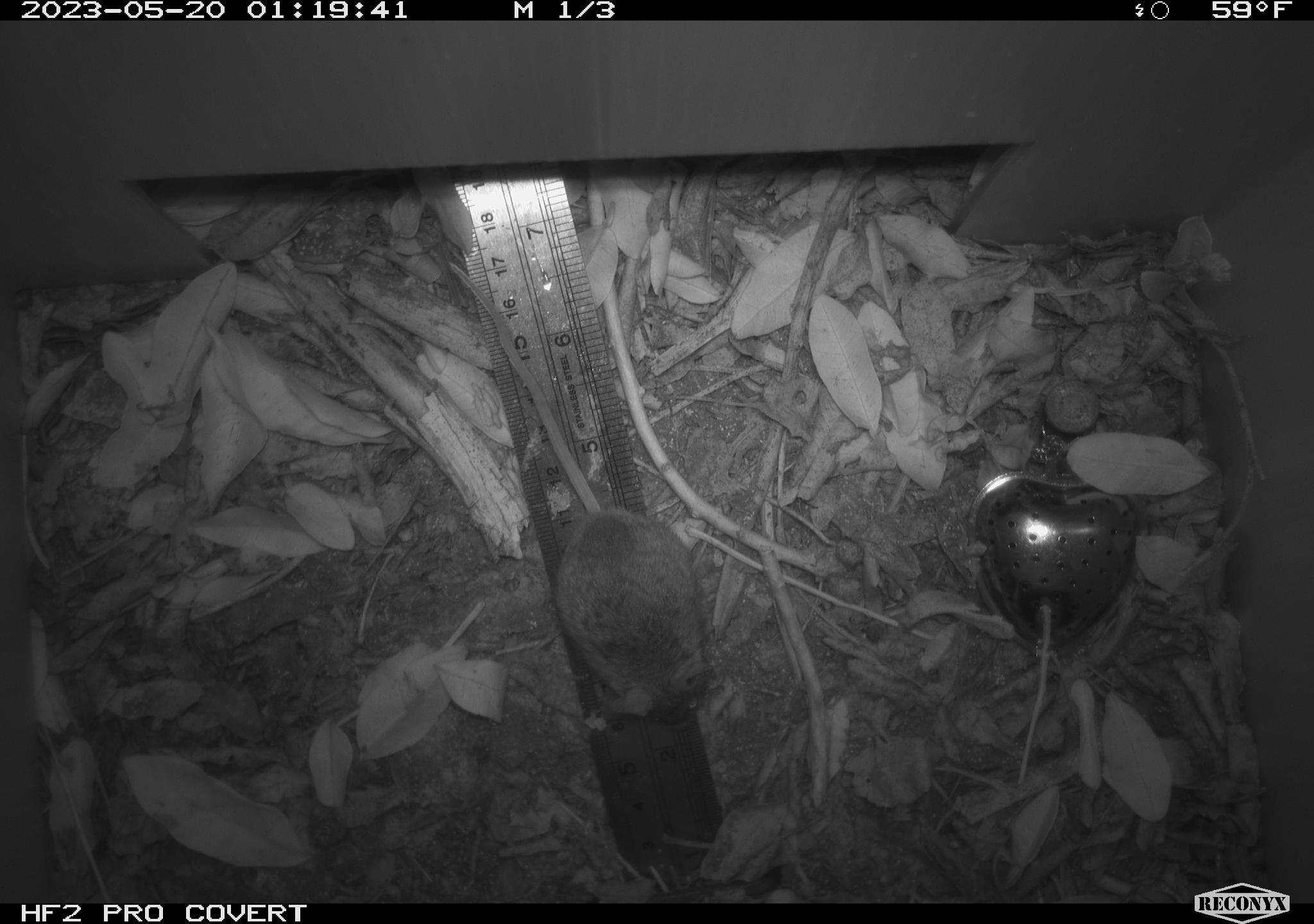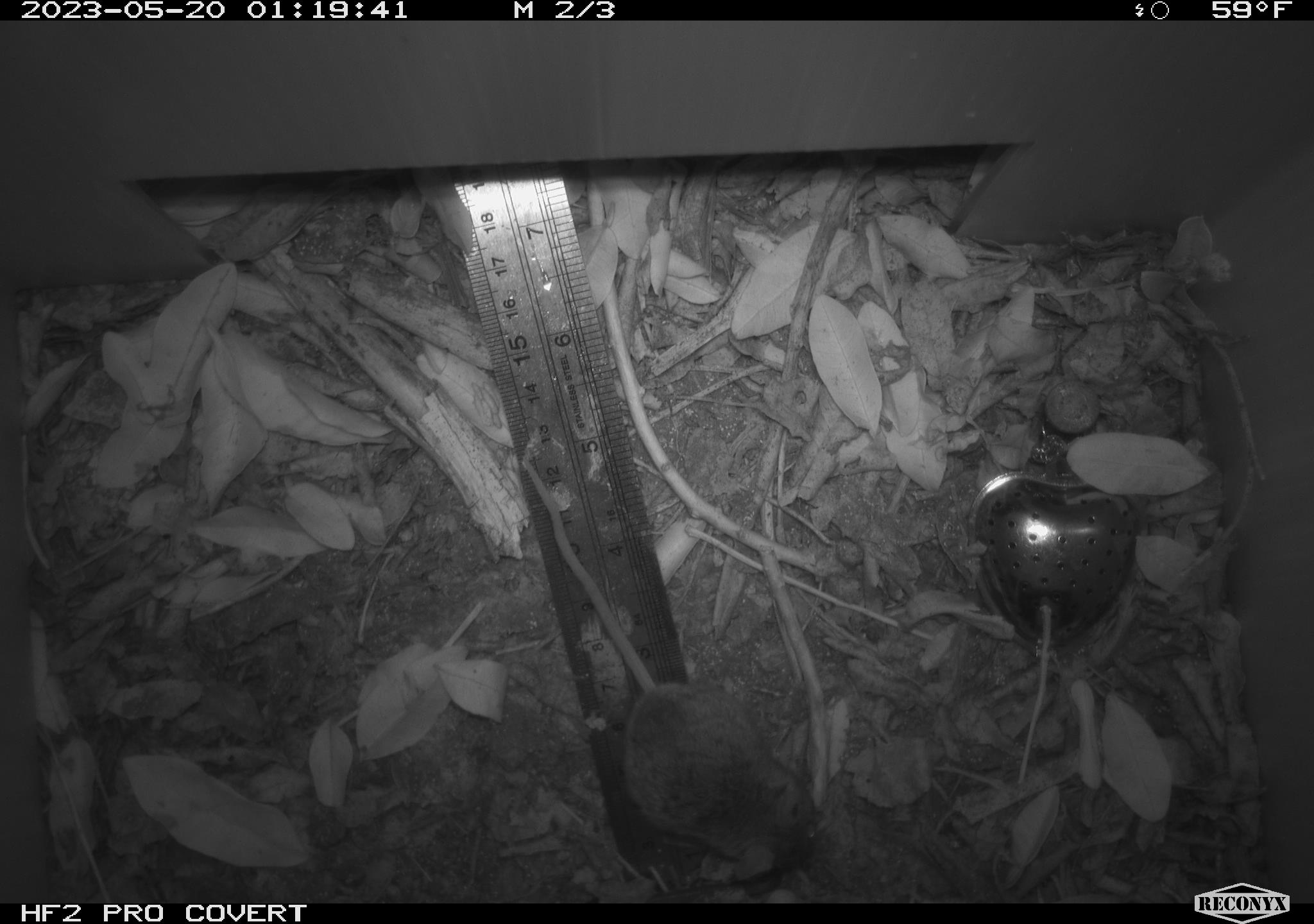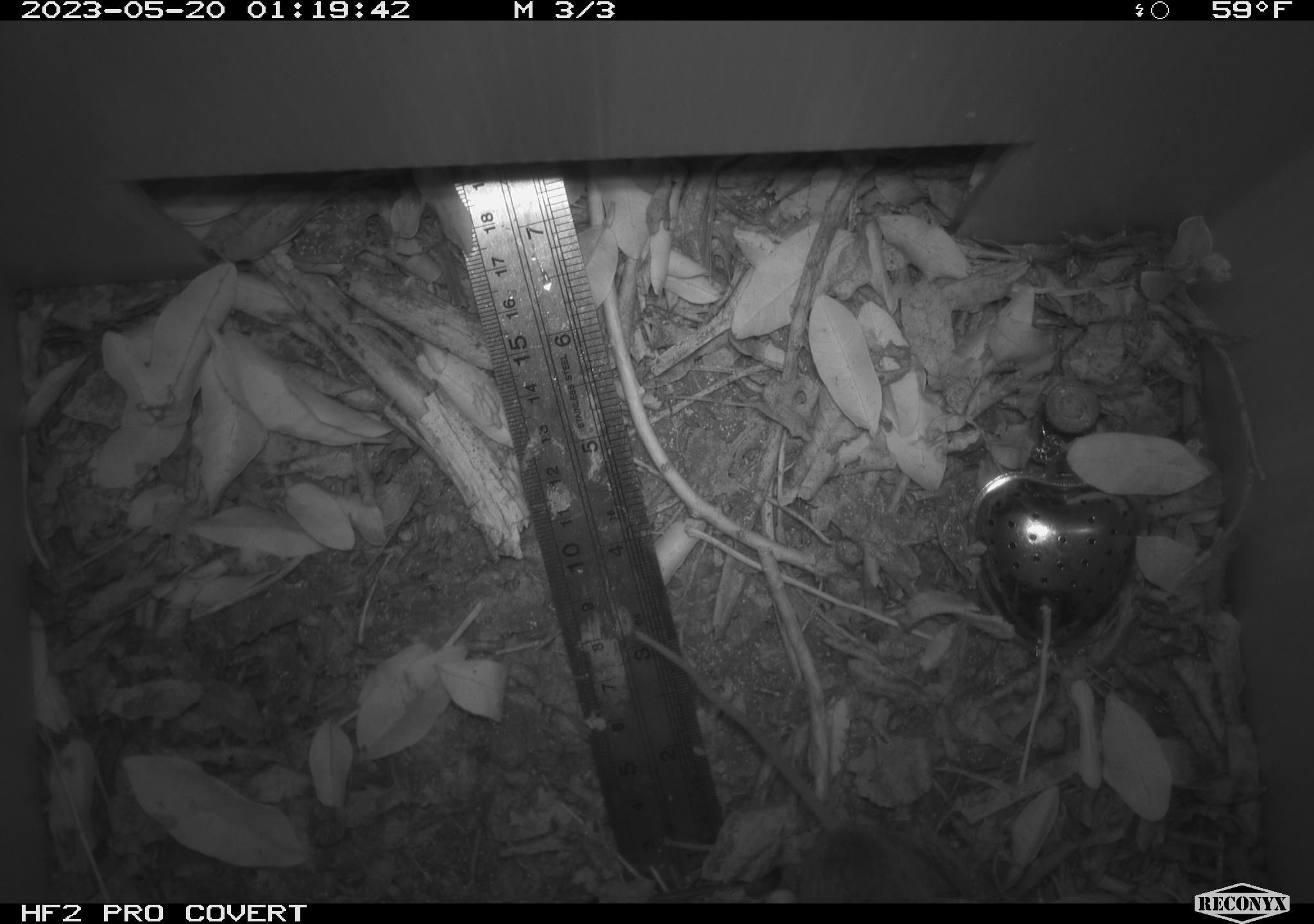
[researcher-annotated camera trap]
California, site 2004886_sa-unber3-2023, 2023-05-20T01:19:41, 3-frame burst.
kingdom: Animalia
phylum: Chordata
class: Mammalia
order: Rodentia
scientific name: Rodentia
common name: mouse species